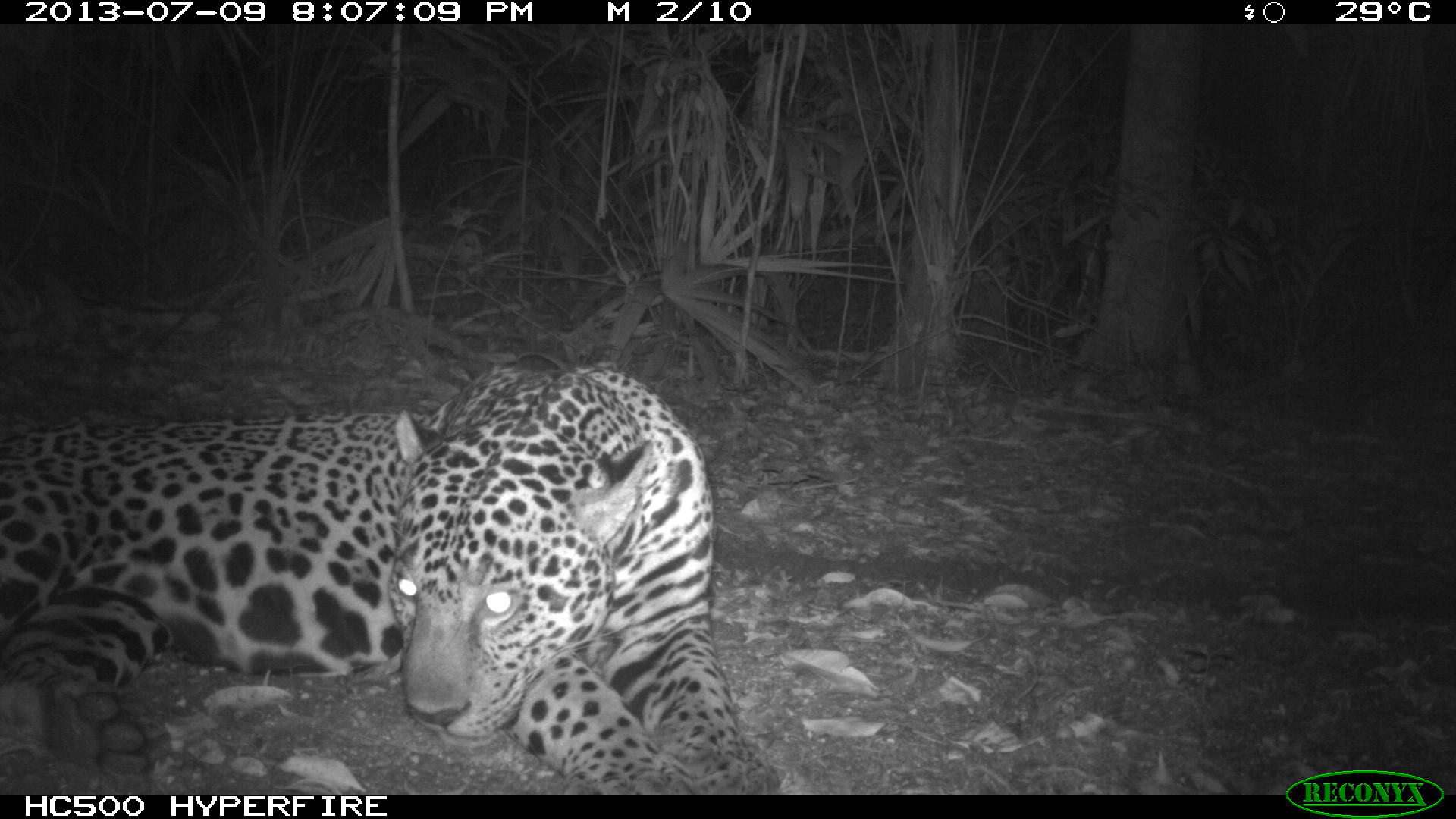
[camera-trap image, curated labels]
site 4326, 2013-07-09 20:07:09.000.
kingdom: Animalia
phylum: Chordata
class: Mammalia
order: Carnivora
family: Felidae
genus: Panthera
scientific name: Panthera onca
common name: jaguar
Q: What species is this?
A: Panthera onca (jaguar).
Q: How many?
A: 1.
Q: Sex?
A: Male.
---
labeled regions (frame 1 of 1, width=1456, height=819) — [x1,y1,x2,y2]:
panthera onca: [0,362,776,793]